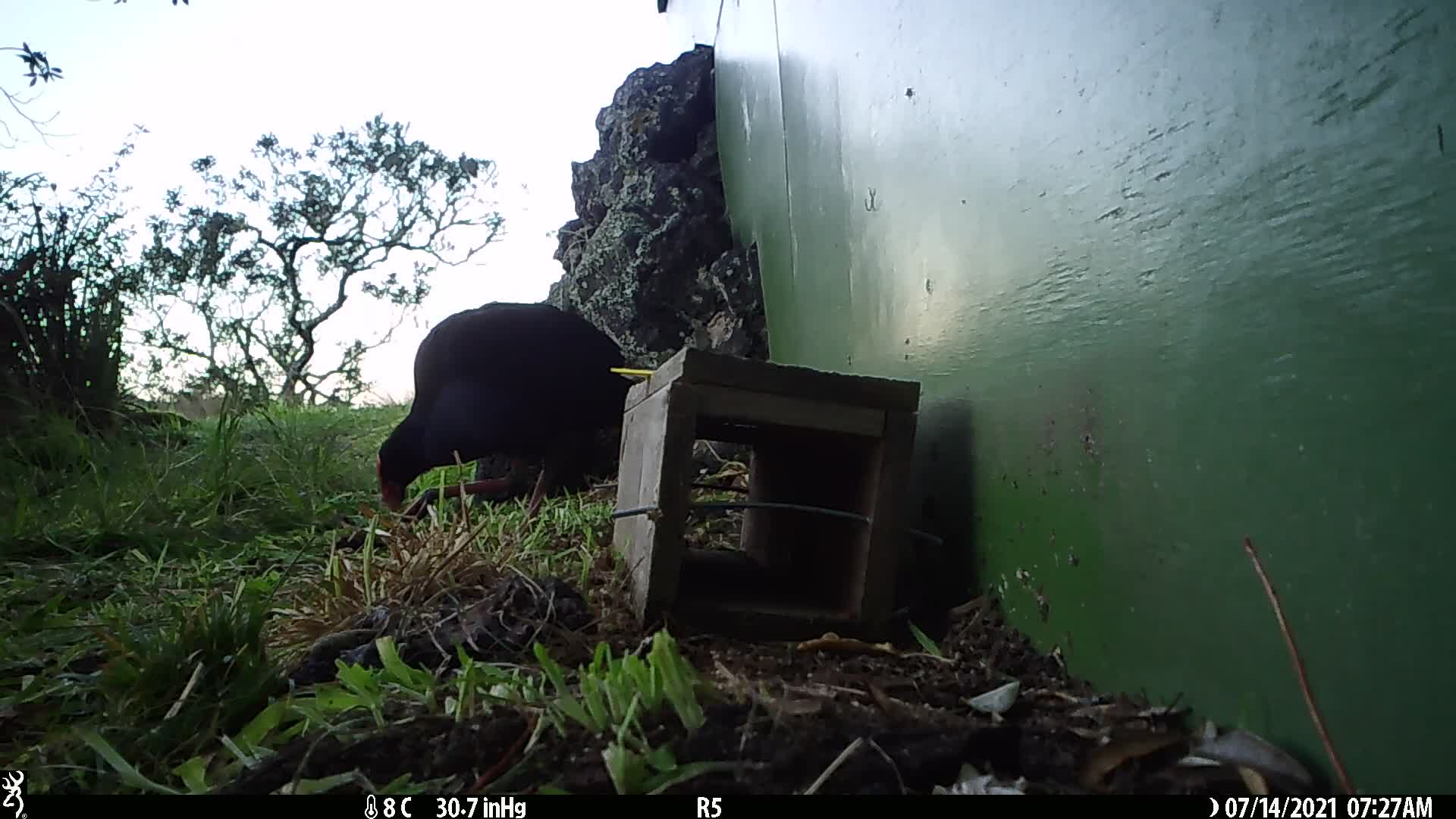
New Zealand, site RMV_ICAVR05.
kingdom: Animalia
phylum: Chordata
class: Aves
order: Gruiformes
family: Rallidae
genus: Porphyrio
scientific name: Porphyrio melanotus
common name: australasian swamphen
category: pukeko